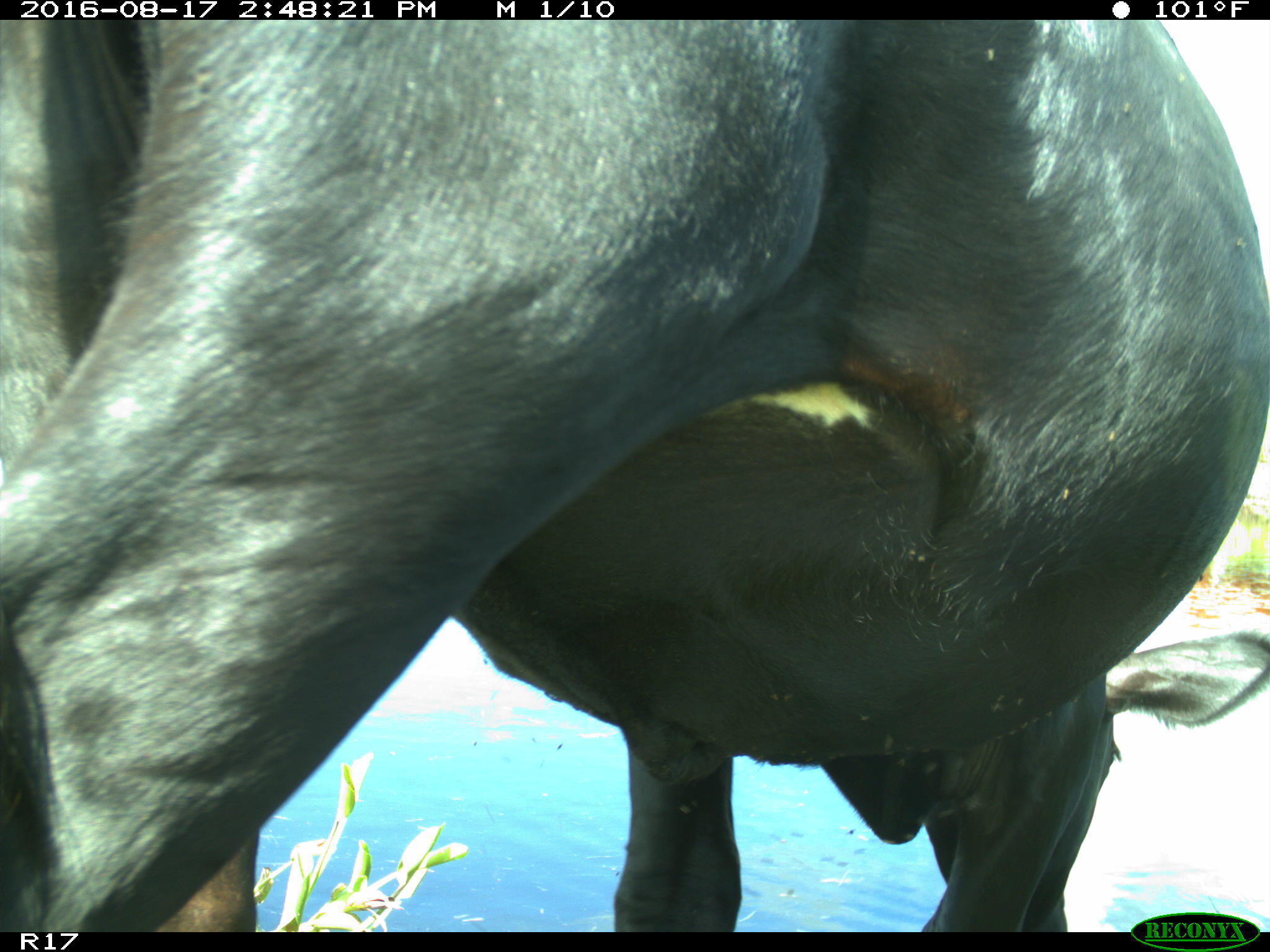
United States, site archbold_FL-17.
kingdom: Animalia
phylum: Chordata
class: Mammalia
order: Artiodactyla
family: Bovidae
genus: Bos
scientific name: Bos taurus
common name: domestic cow